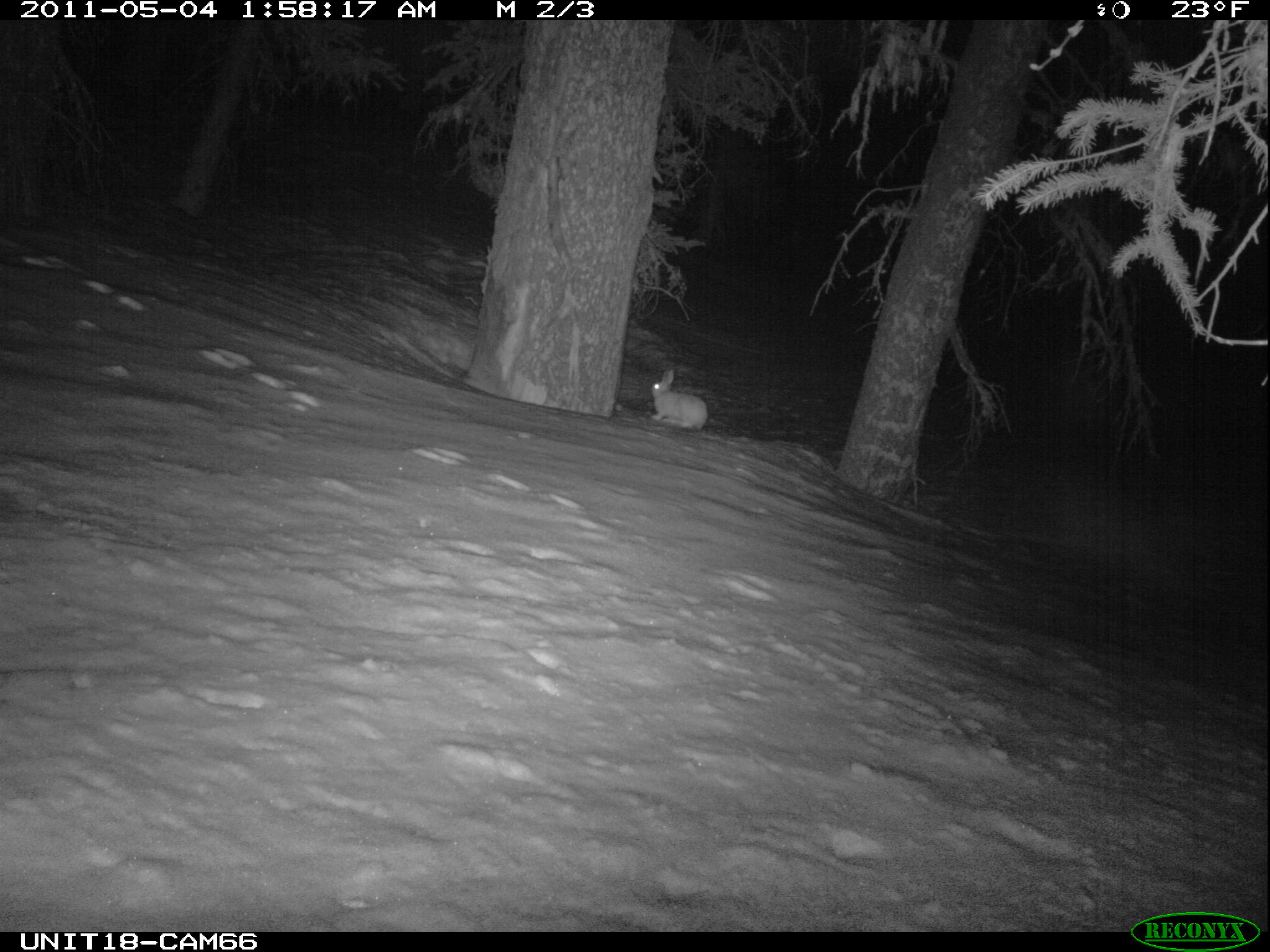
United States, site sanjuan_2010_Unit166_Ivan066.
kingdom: Animalia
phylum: Chordata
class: Mammalia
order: Lagomorpha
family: Leporidae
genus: Lepus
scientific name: Lepus americanus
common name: snowshoe hare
Lepus americanus (snowshoe hare).